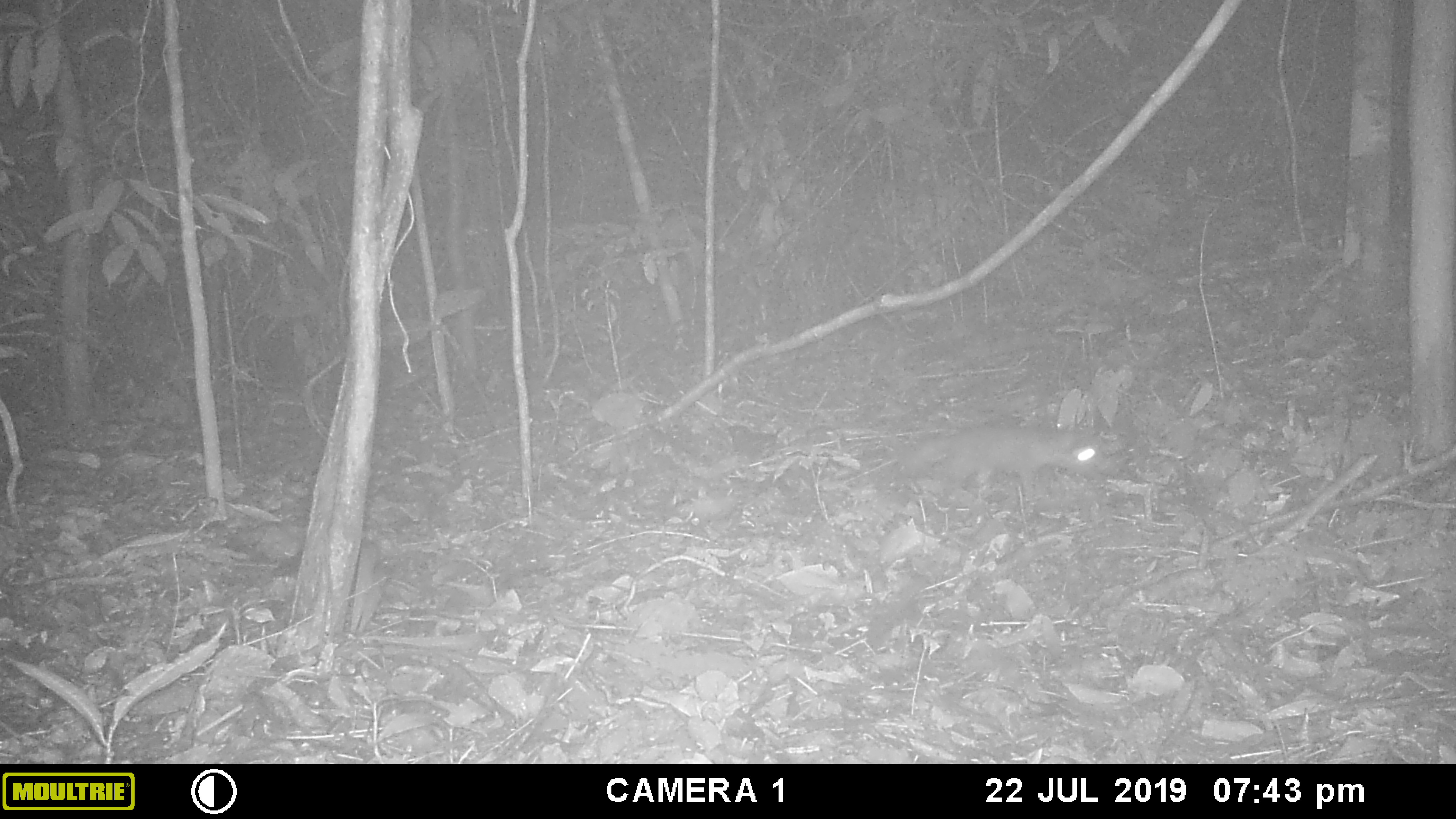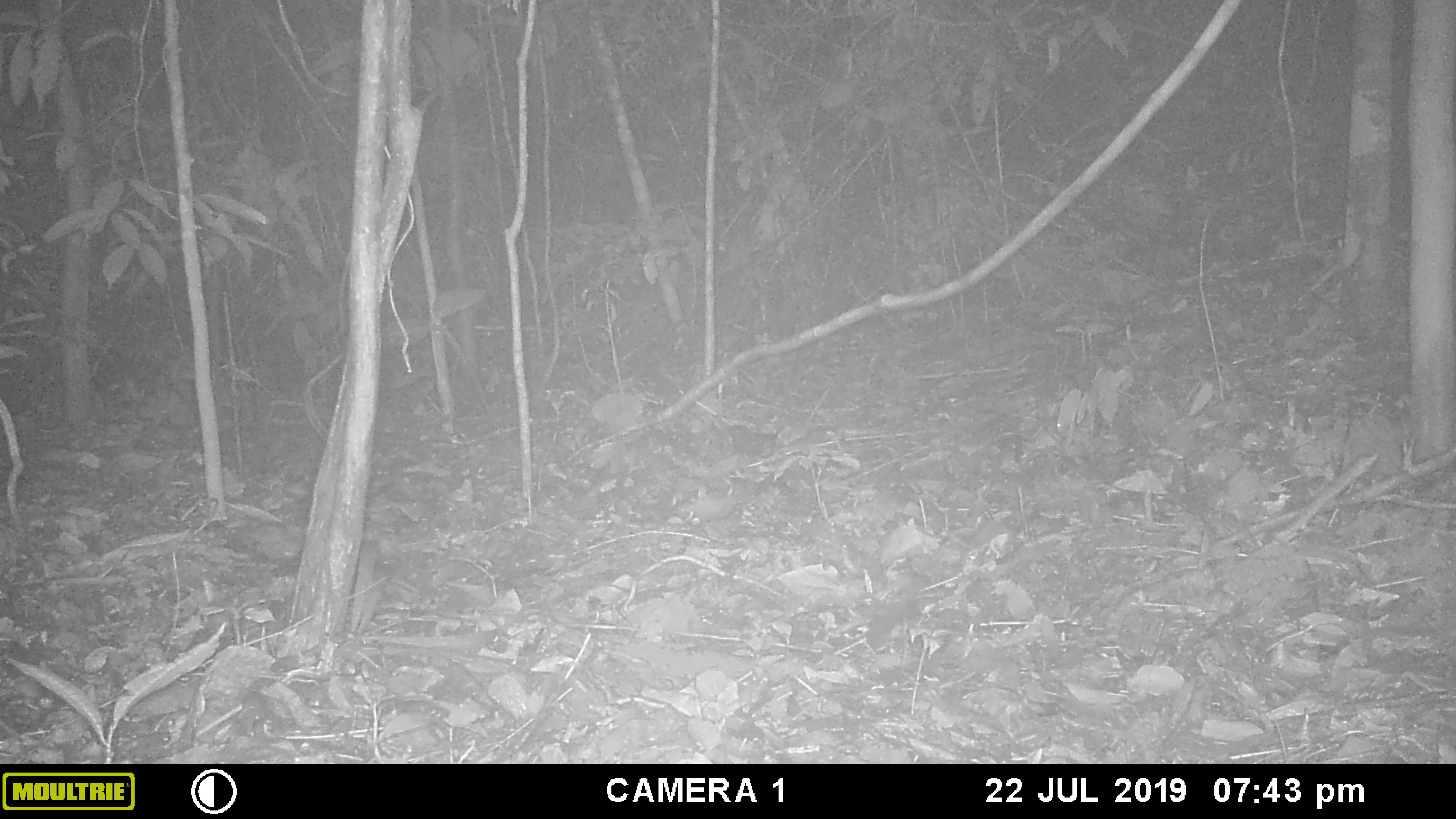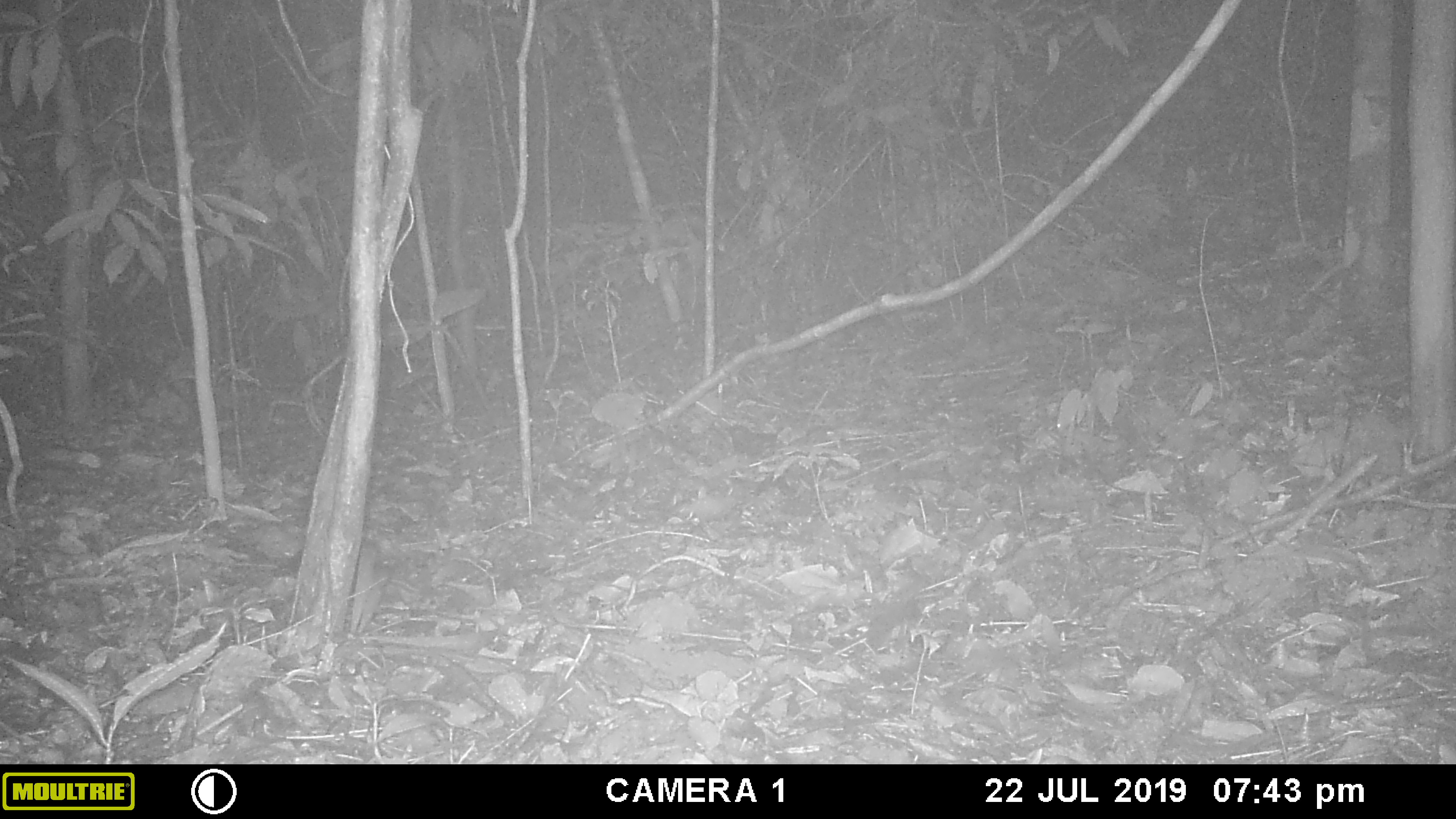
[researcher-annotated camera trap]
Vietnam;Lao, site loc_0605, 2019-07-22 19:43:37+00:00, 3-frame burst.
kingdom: Animalia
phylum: Chordata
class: Mammalia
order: Carnivora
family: Mustelidae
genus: Melogale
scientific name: Melogale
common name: ferret badger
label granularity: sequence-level